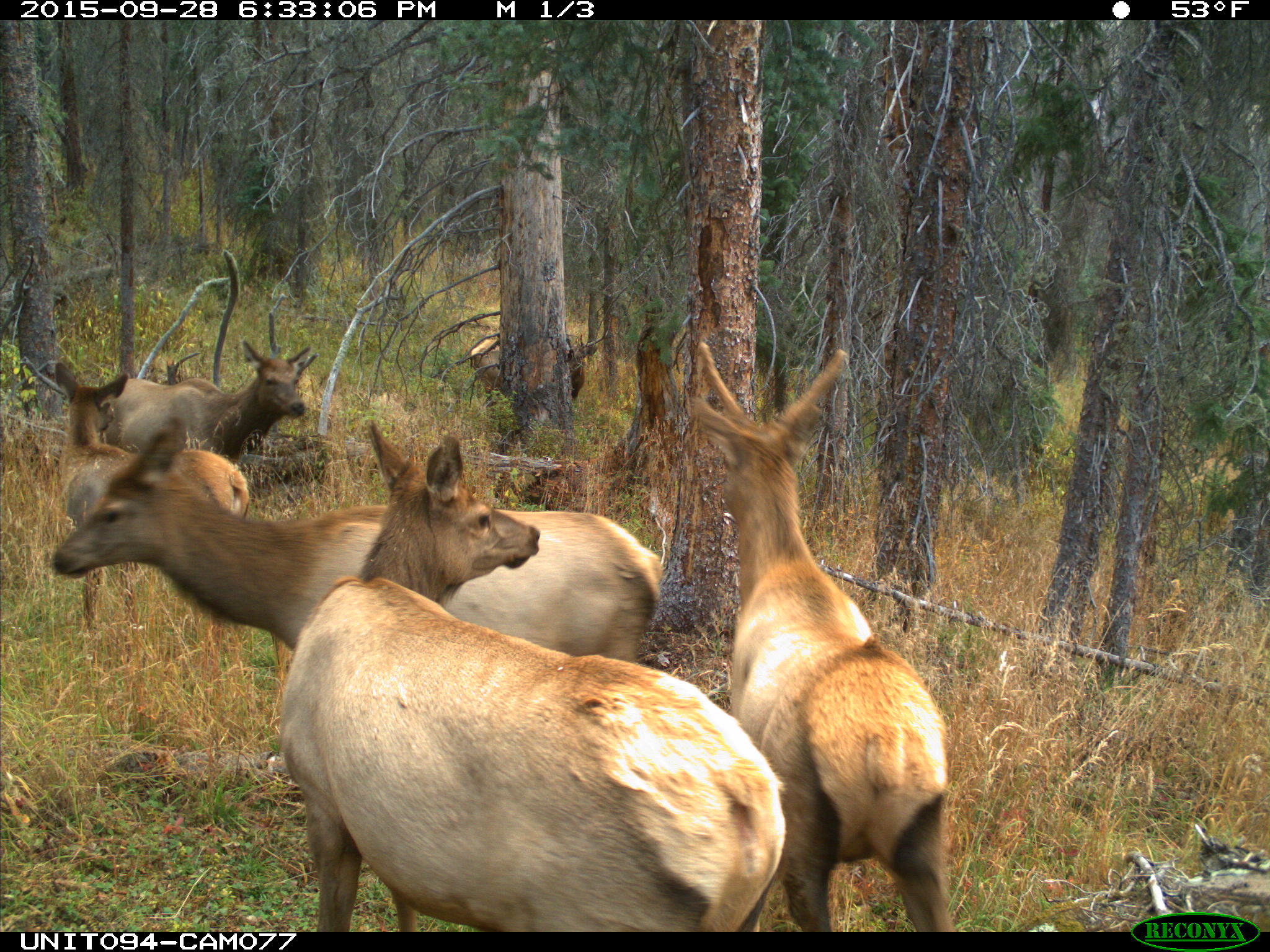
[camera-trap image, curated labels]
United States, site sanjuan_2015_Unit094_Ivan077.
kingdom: Animalia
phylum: Chordata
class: Mammalia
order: Artiodactyla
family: Cervidae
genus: Cervus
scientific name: Cervus elaphus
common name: red deer